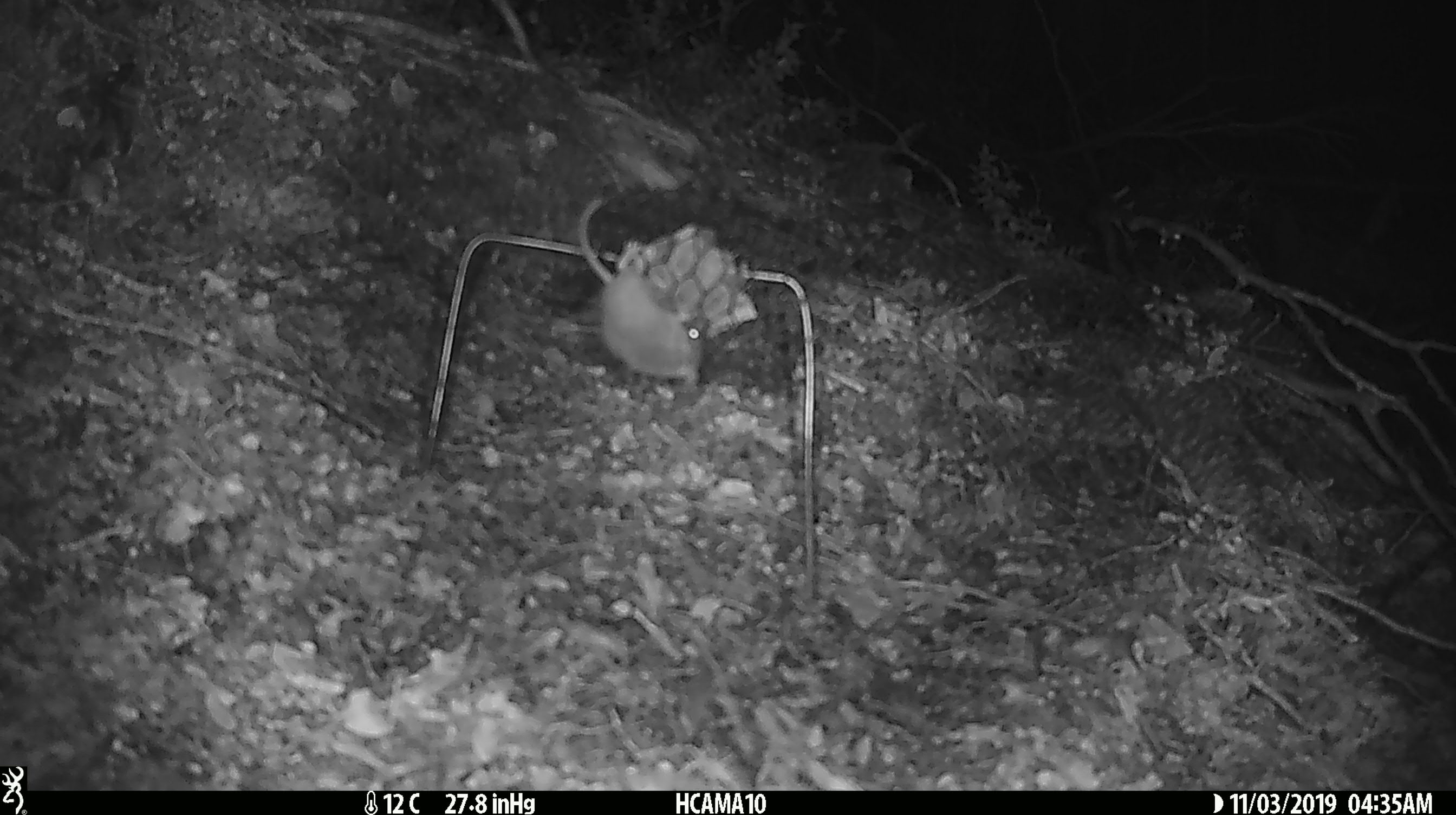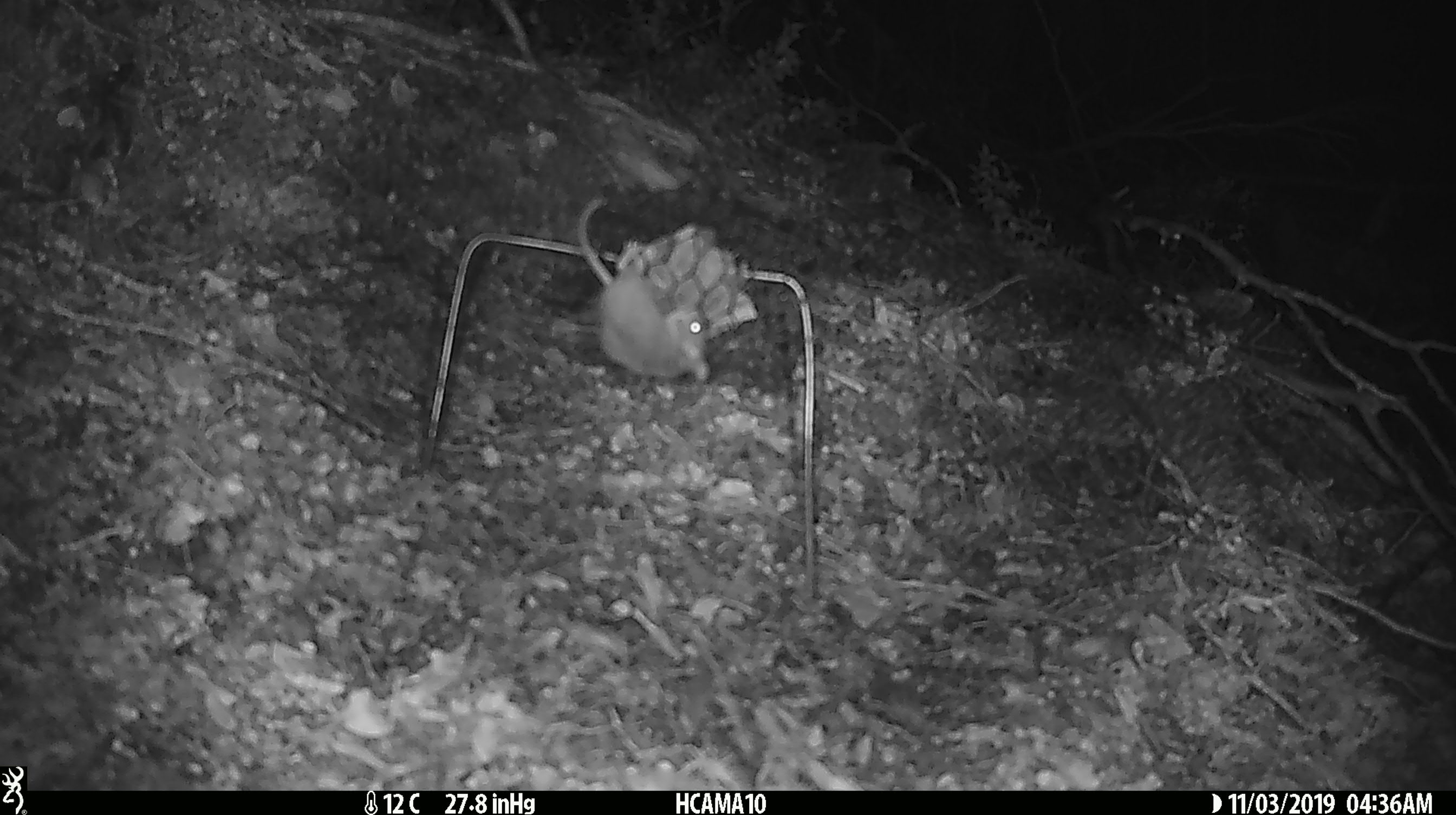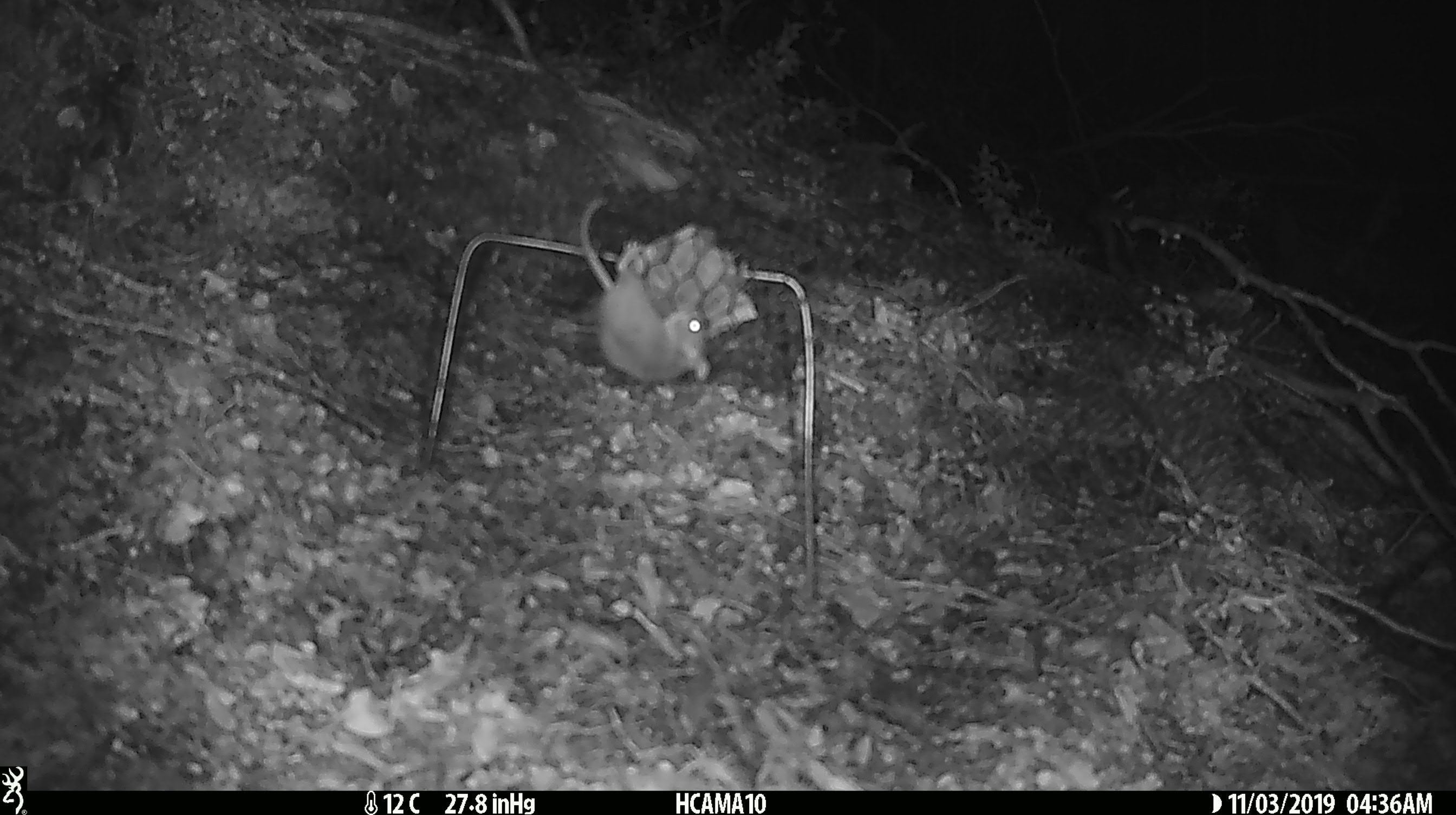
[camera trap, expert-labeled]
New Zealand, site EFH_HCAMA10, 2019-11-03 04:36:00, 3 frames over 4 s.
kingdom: Animalia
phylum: Chordata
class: Mammalia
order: Rodentia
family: Muridae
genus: Mus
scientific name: Mus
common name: mouse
Mouse (Mus).